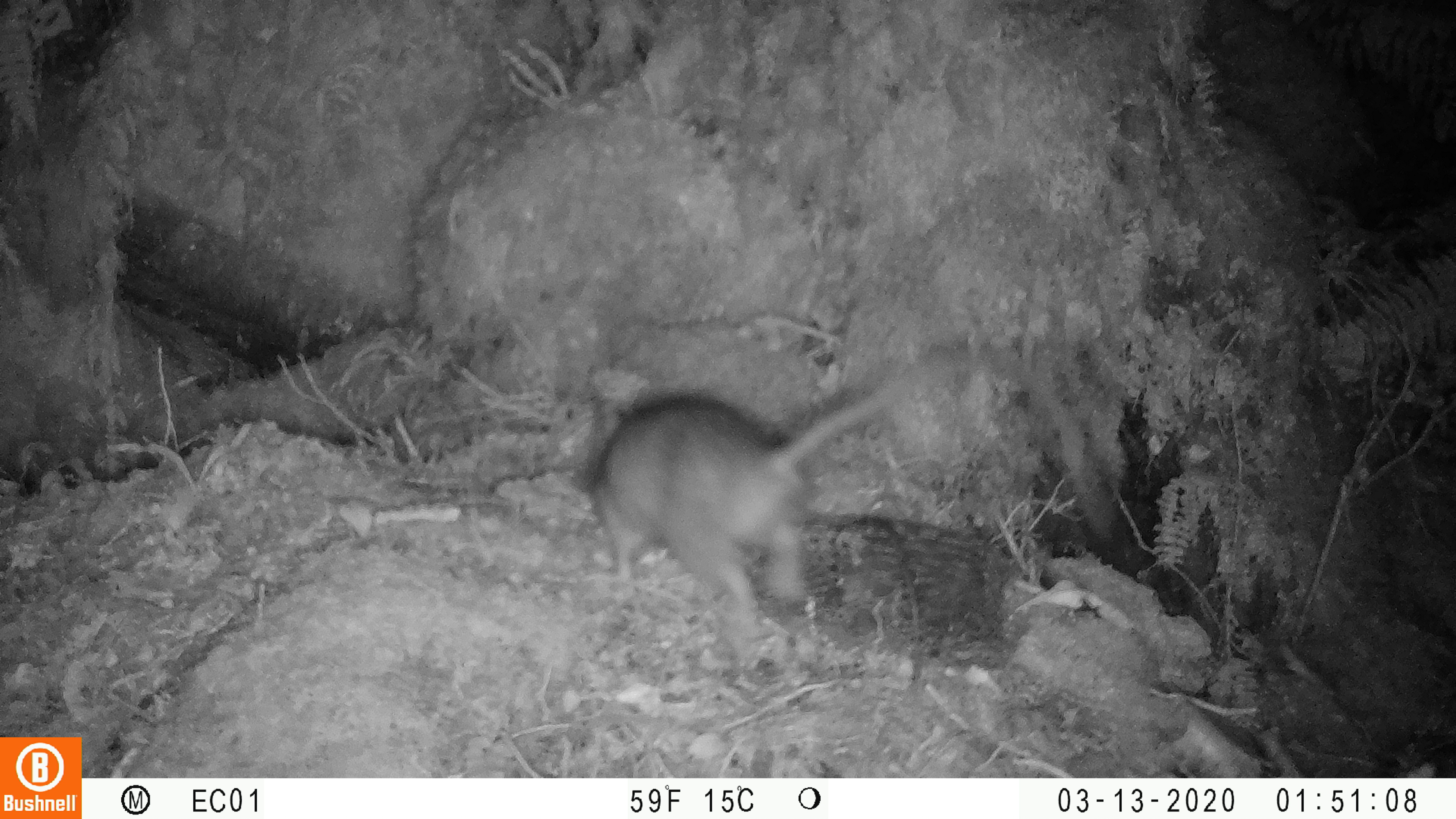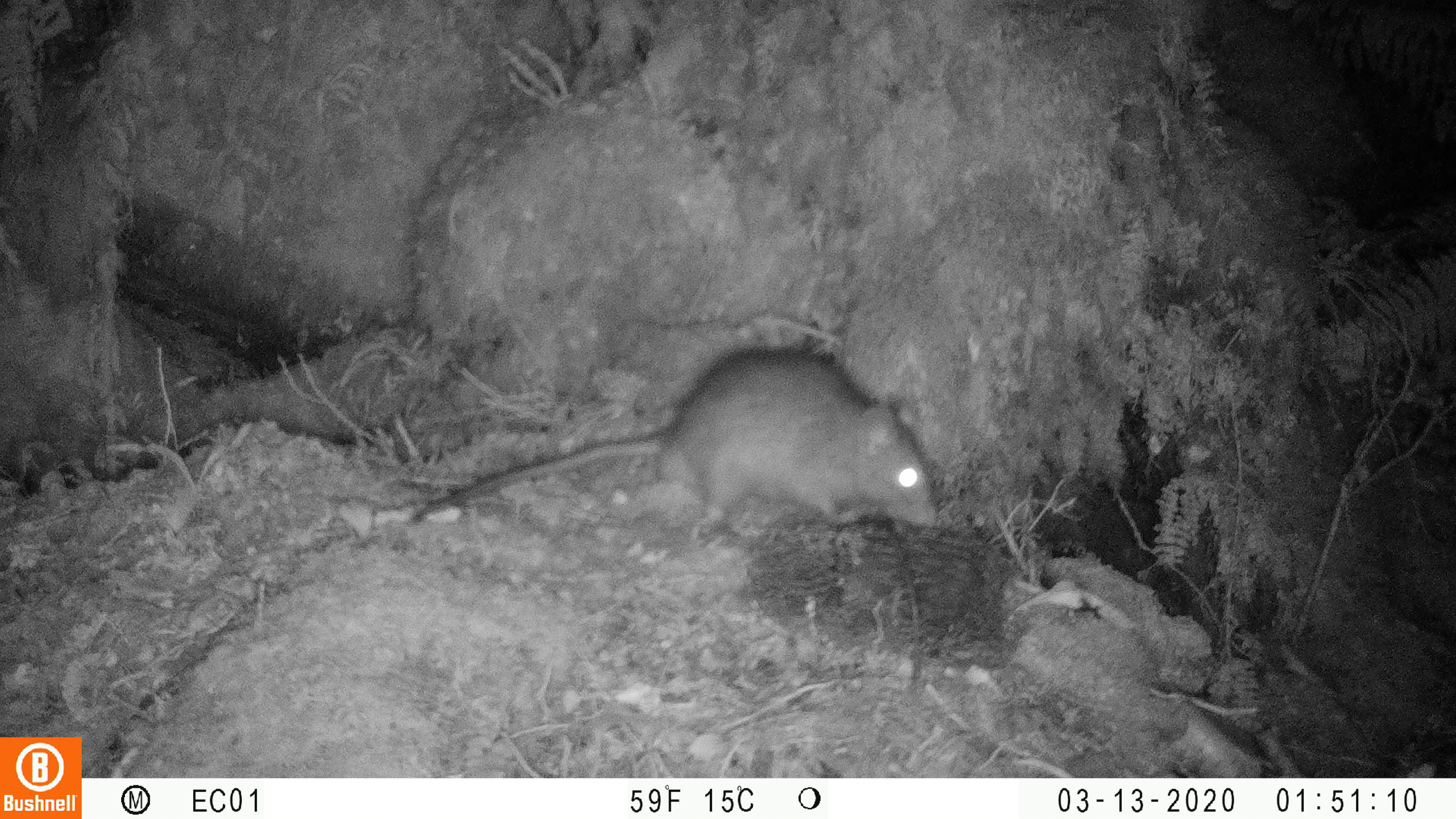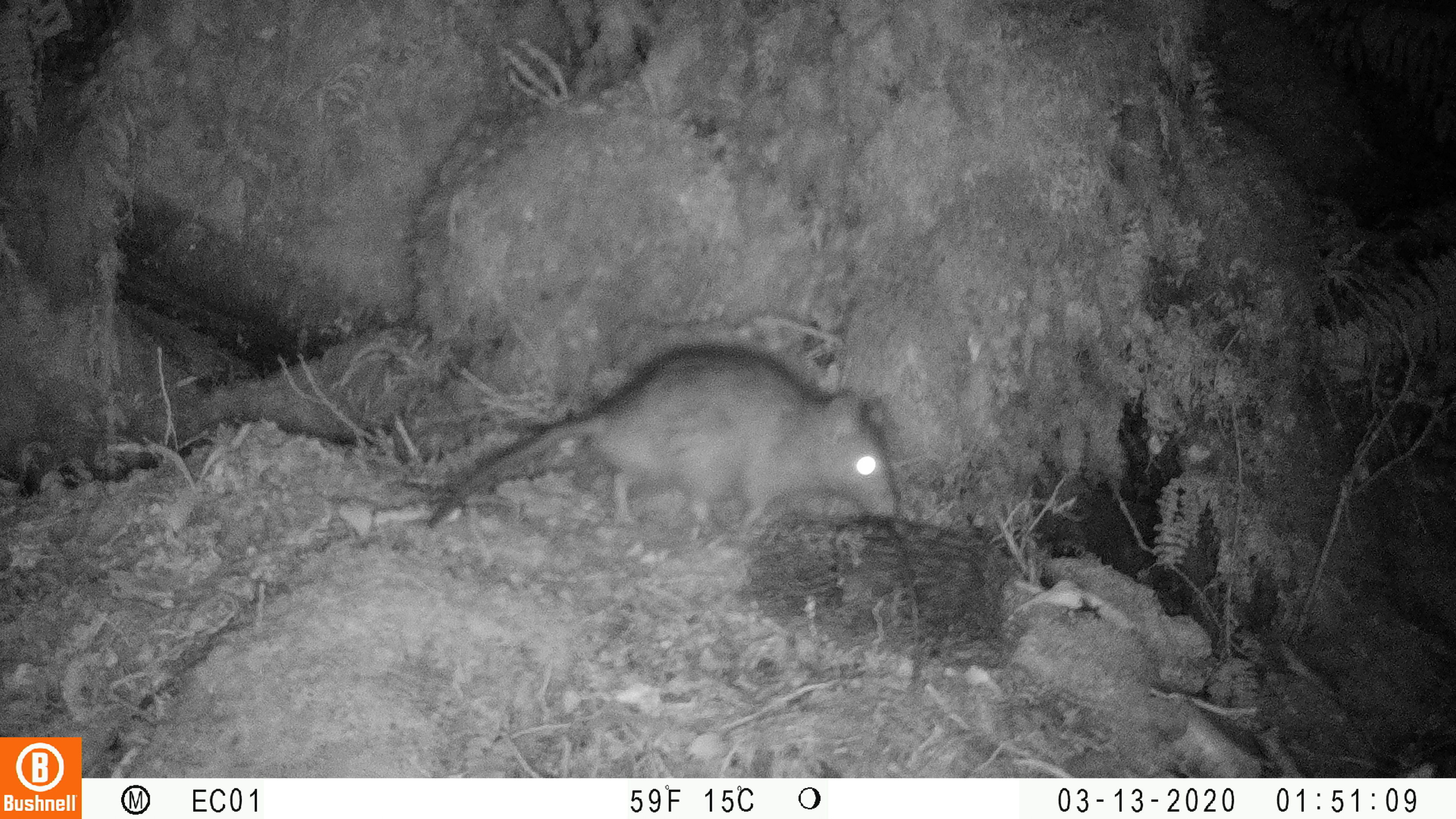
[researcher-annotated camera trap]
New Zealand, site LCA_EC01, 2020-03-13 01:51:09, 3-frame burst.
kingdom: Animalia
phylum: Chordata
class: Mammalia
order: Rodentia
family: Muridae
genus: Rattus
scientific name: Rattus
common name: rat